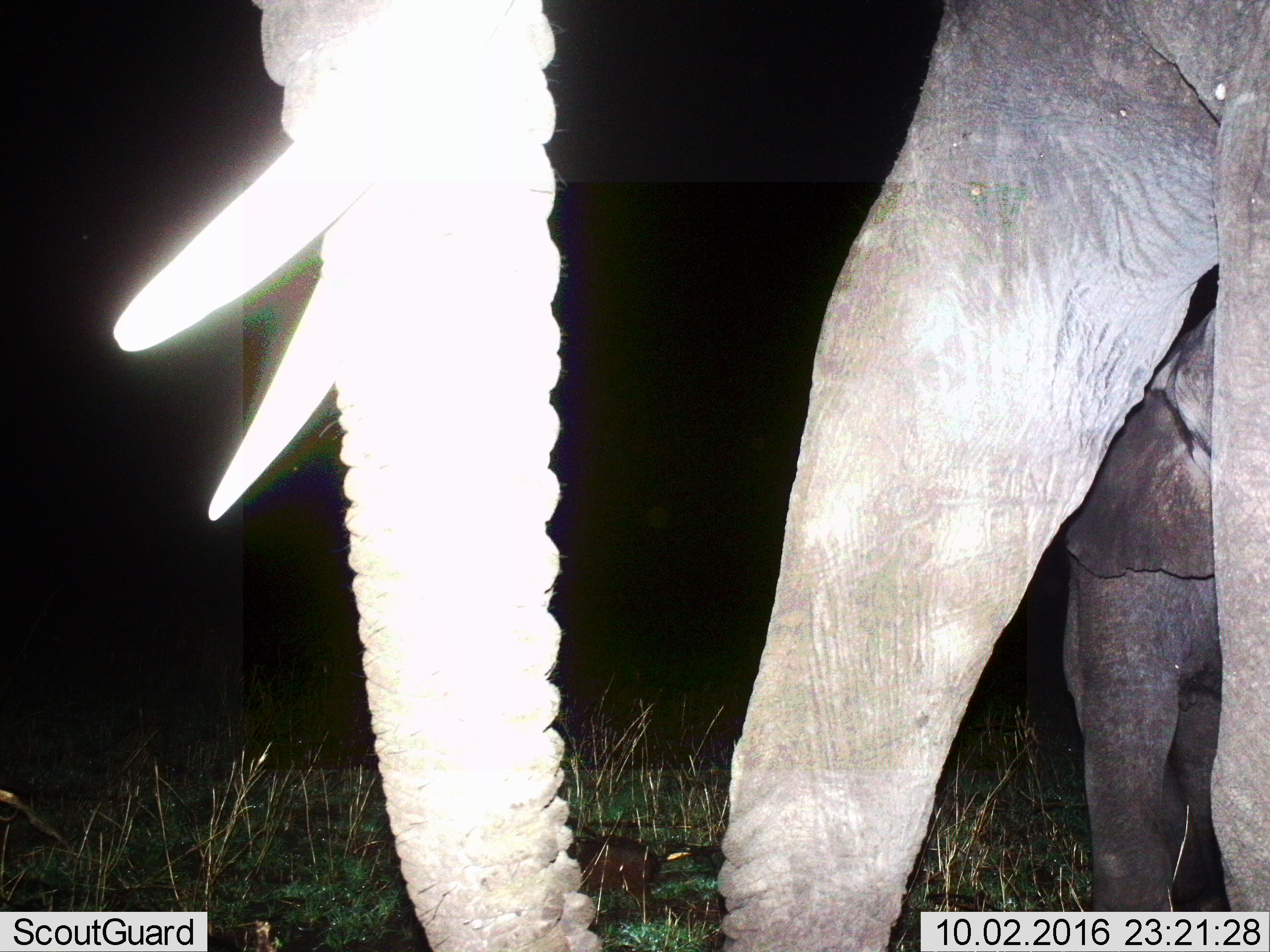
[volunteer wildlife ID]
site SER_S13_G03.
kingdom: Animalia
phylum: Chordata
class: Mammalia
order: Proboscidea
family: Elephantidae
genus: Loxodonta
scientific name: Loxodonta africana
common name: african bush elephant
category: elephant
Elephant (african bush elephant) (Loxodonta africana), count 2. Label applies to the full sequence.